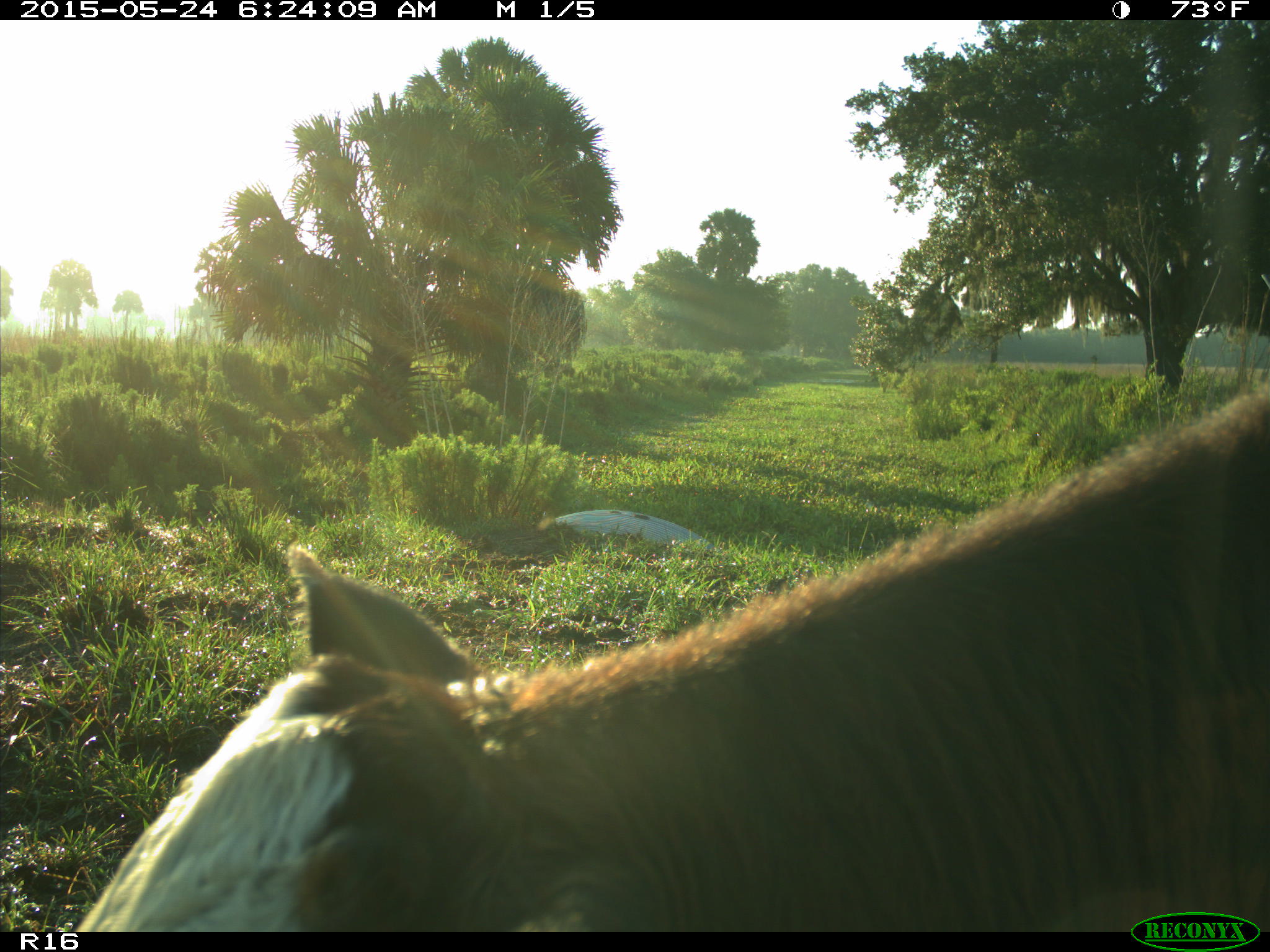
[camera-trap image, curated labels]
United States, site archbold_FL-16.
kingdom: Animalia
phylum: Chordata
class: Mammalia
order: Artiodactyla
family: Bovidae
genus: Bos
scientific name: Bos taurus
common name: domestic cow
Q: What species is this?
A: Bos taurus (domestic cow).